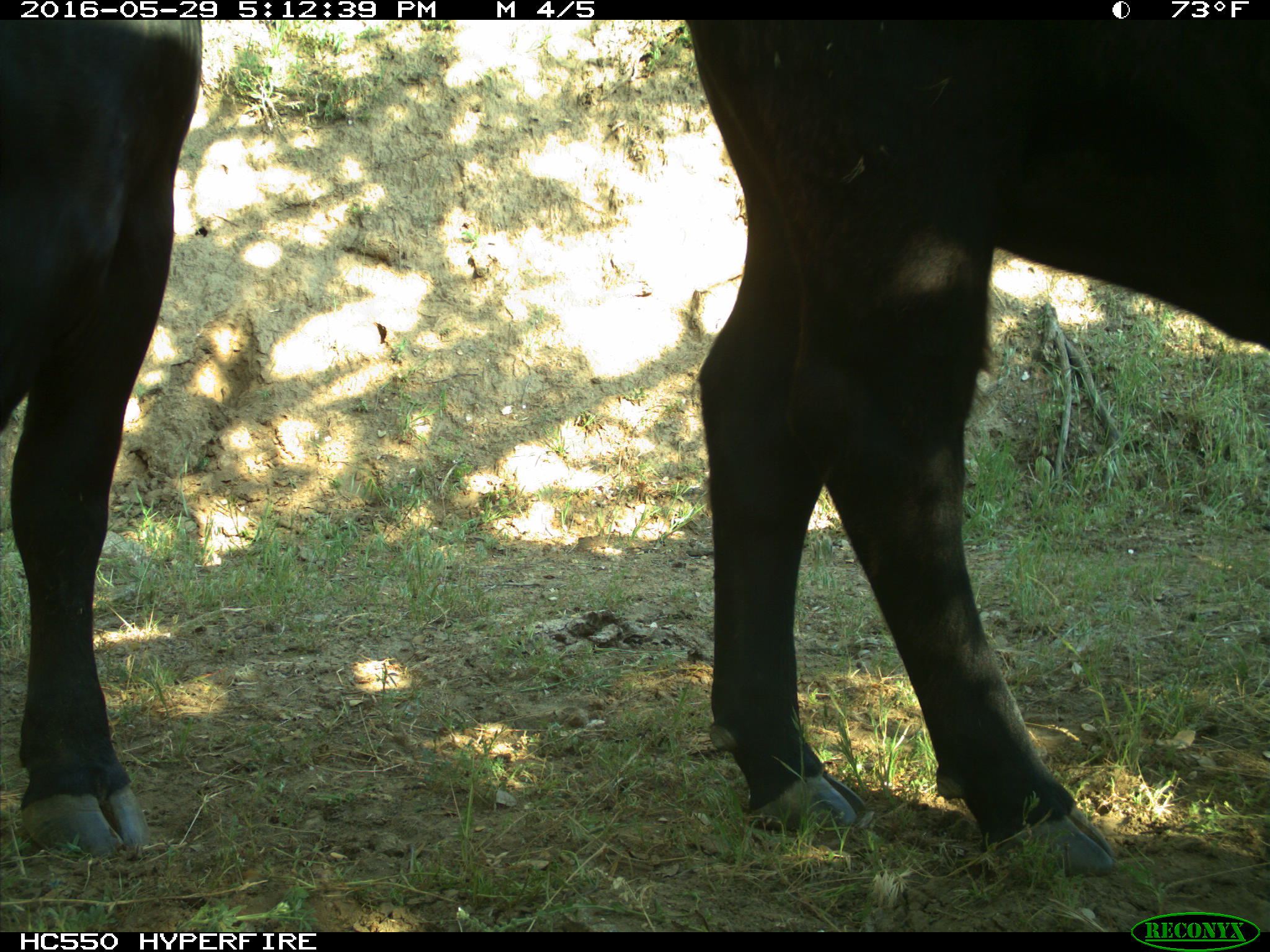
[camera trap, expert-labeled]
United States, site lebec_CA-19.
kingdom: Animalia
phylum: Chordata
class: Mammalia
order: Artiodactyla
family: Bovidae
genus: Bos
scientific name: Bos taurus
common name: domestic cow